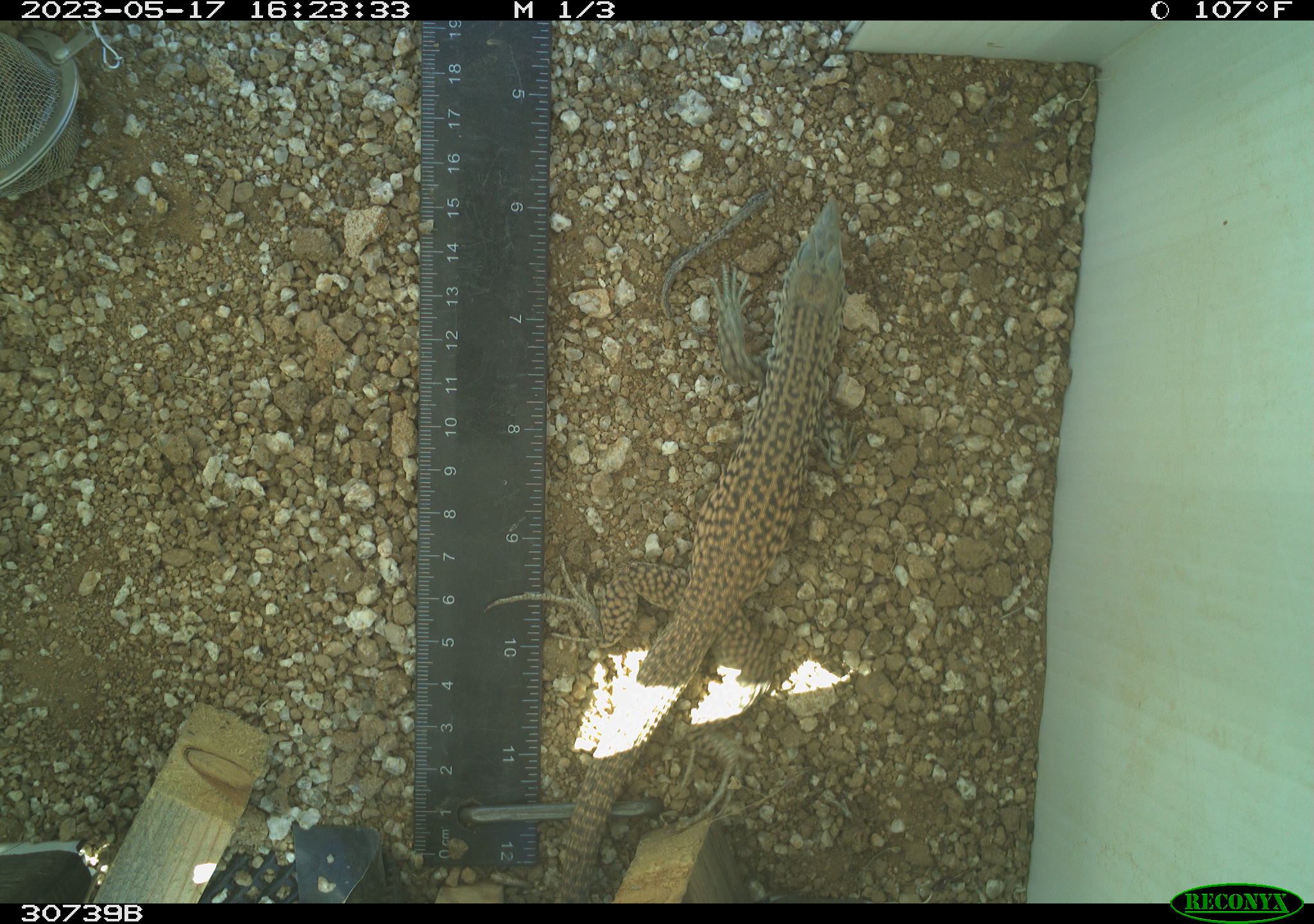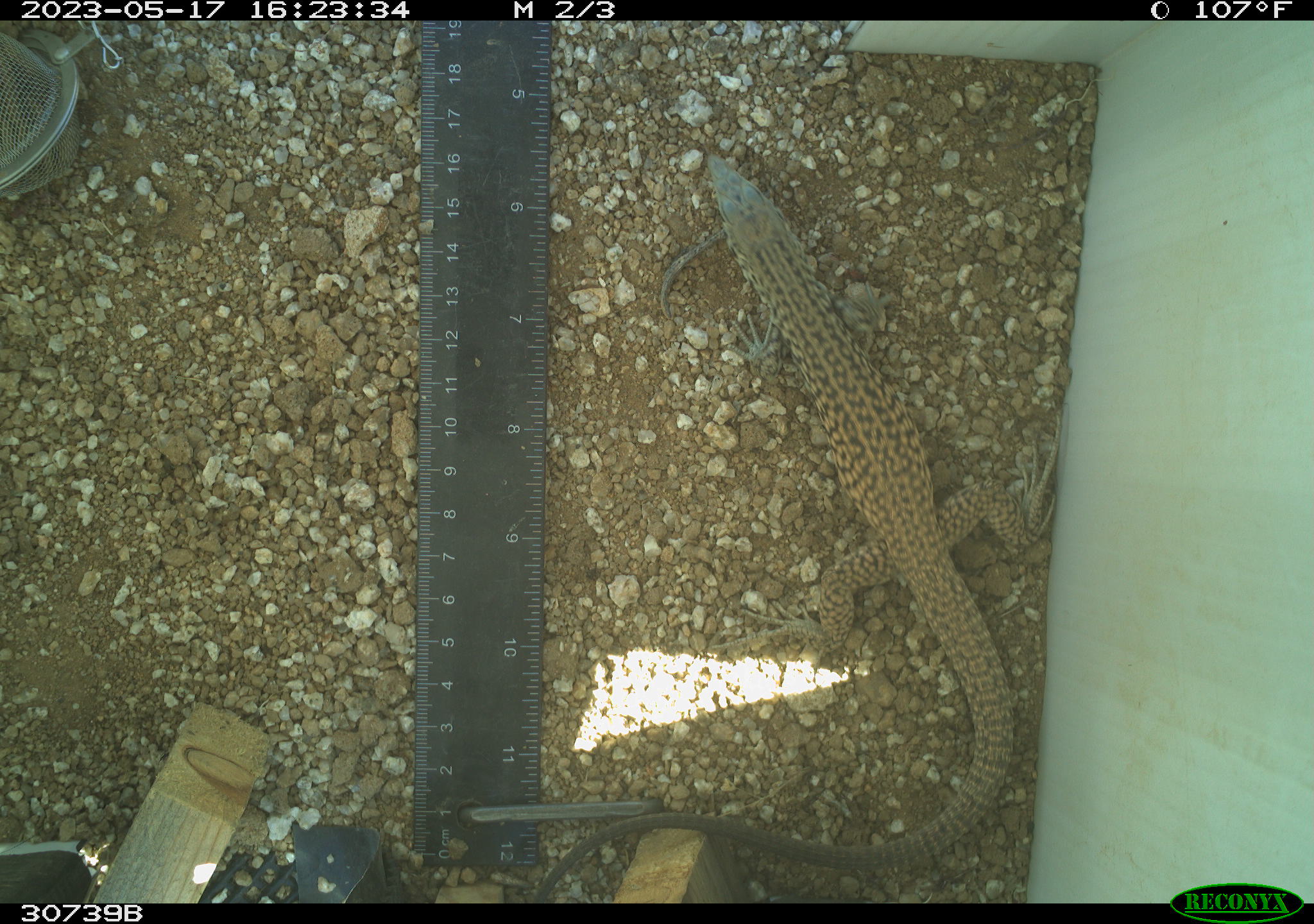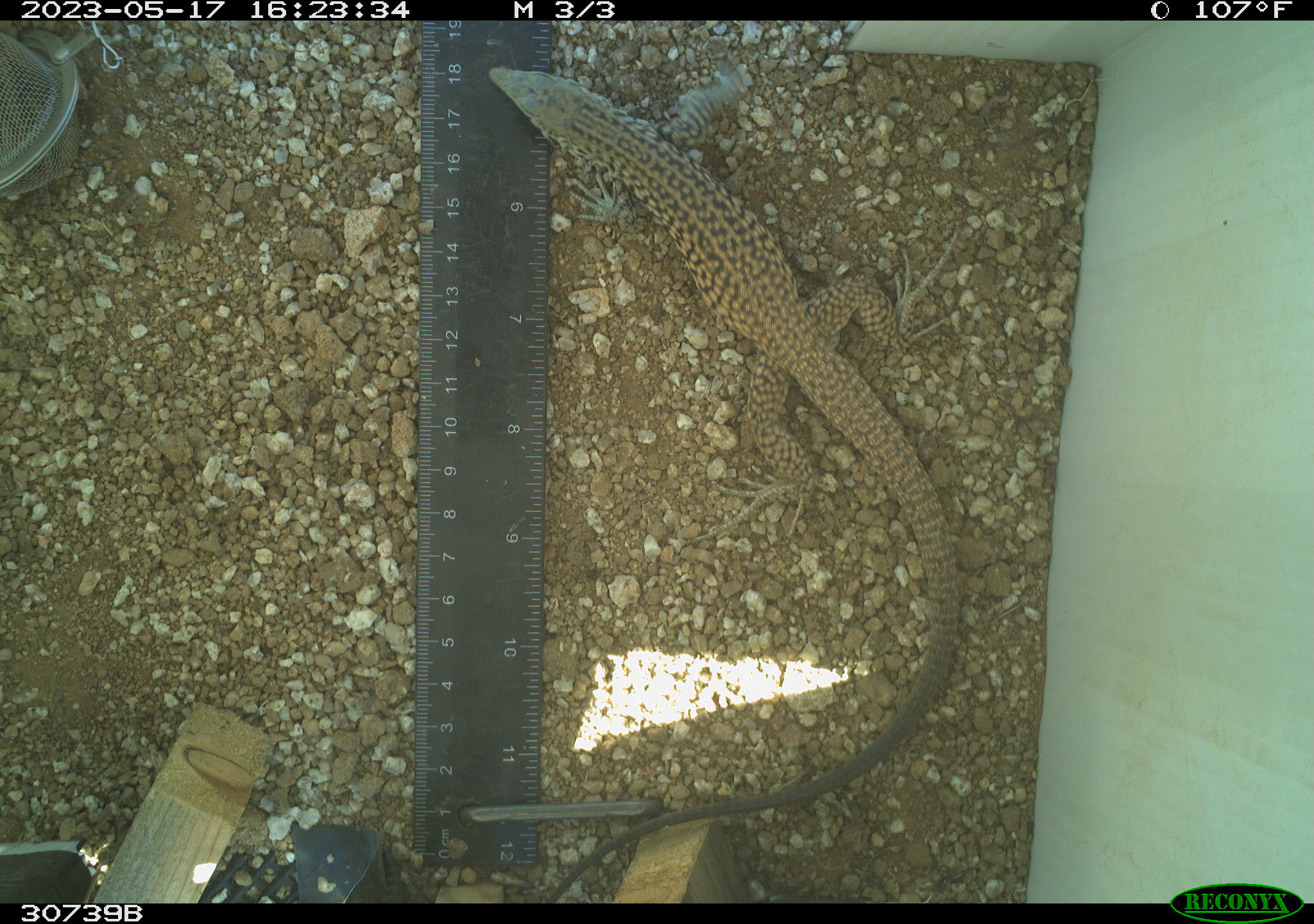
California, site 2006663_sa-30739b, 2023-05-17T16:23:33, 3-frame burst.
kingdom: Animalia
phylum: Chordata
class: Reptilia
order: Squamata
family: Teiidae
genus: Aspidoscelis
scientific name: Aspidoscelis tigris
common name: western whiptail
Western whiptail (Aspidoscelis tigris).